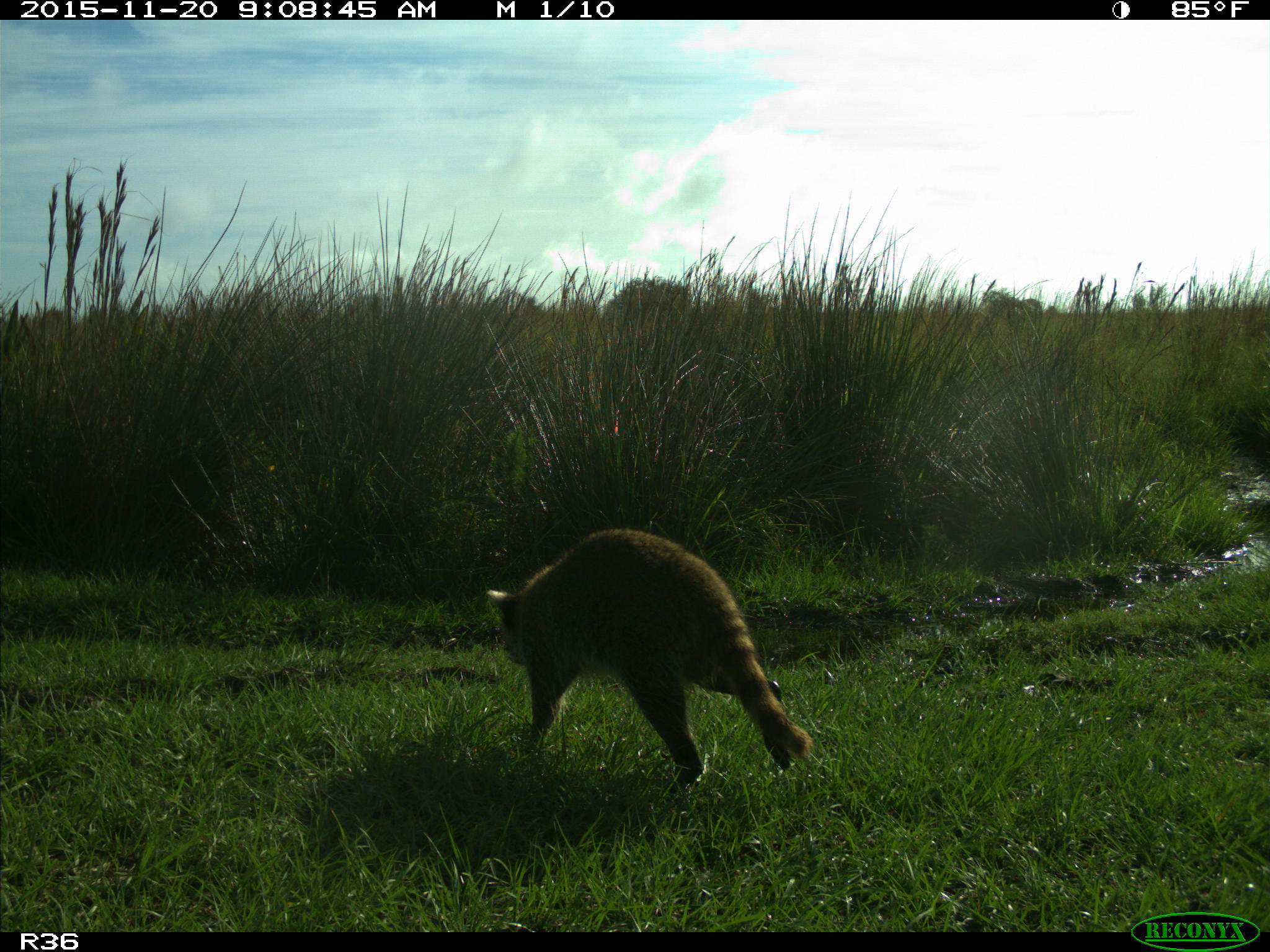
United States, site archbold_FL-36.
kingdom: Animalia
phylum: Chordata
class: Mammalia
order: Carnivora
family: Procyonidae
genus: Procyon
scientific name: Procyon lotor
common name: common raccoon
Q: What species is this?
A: Procyon lotor (common raccoon).